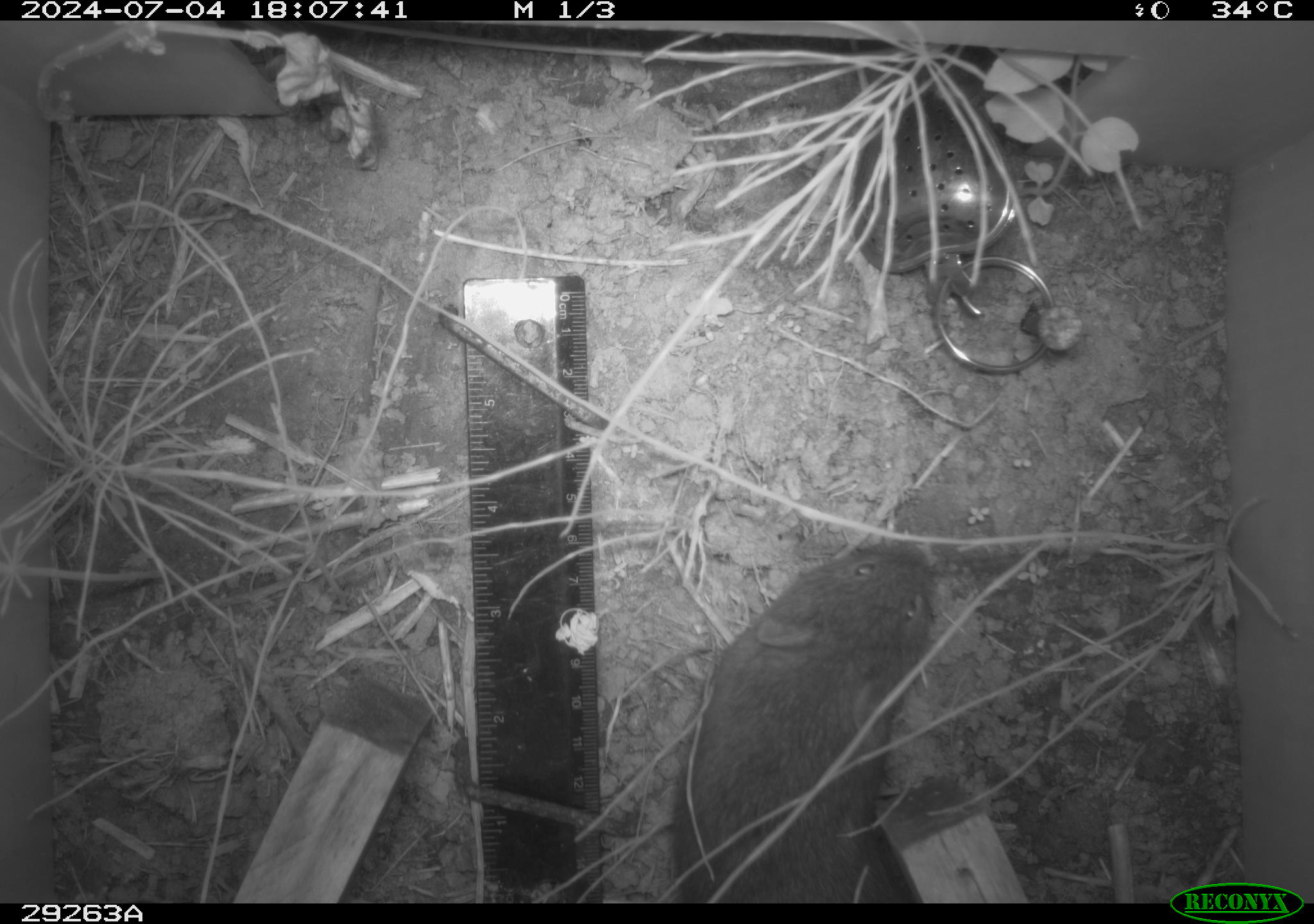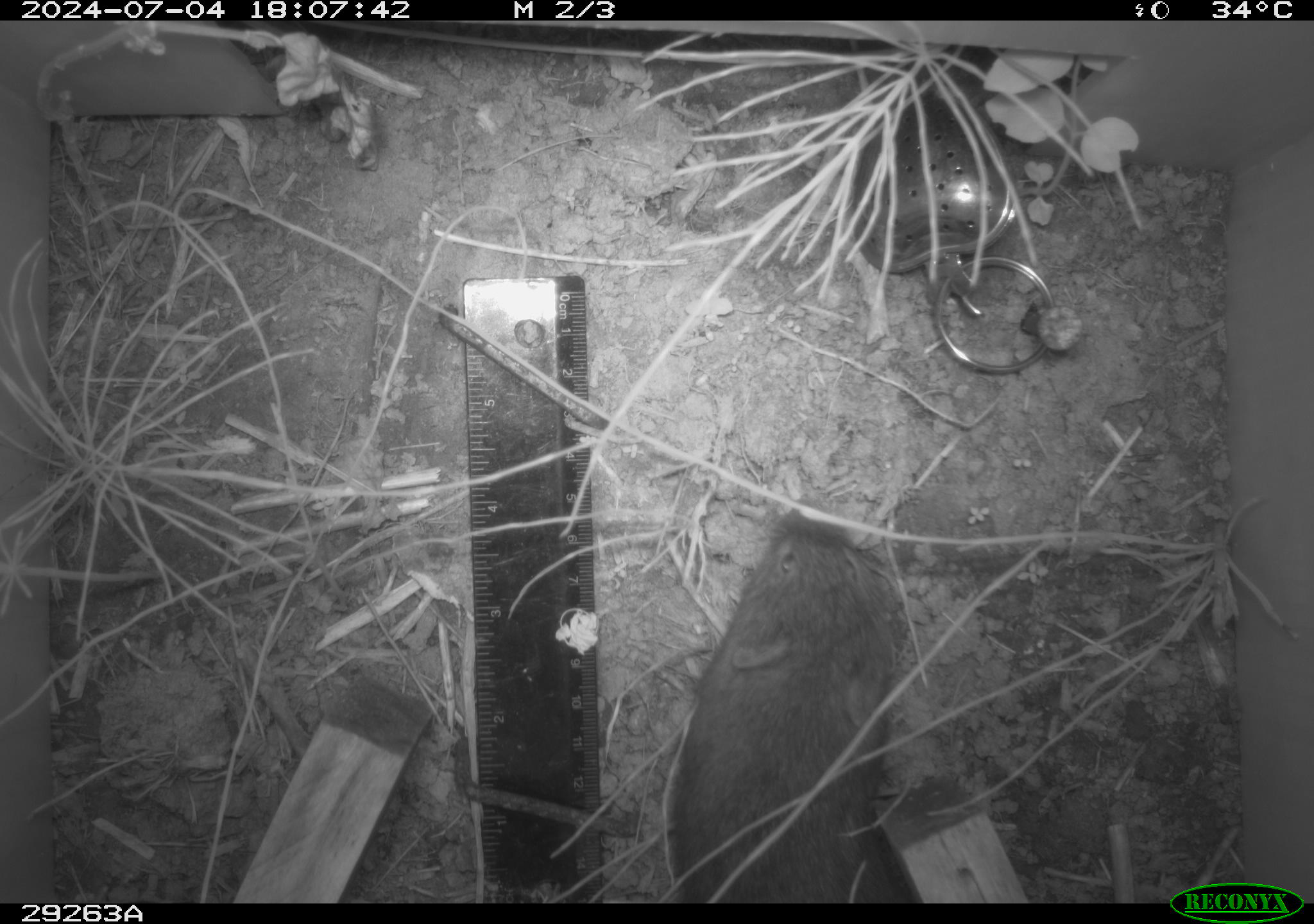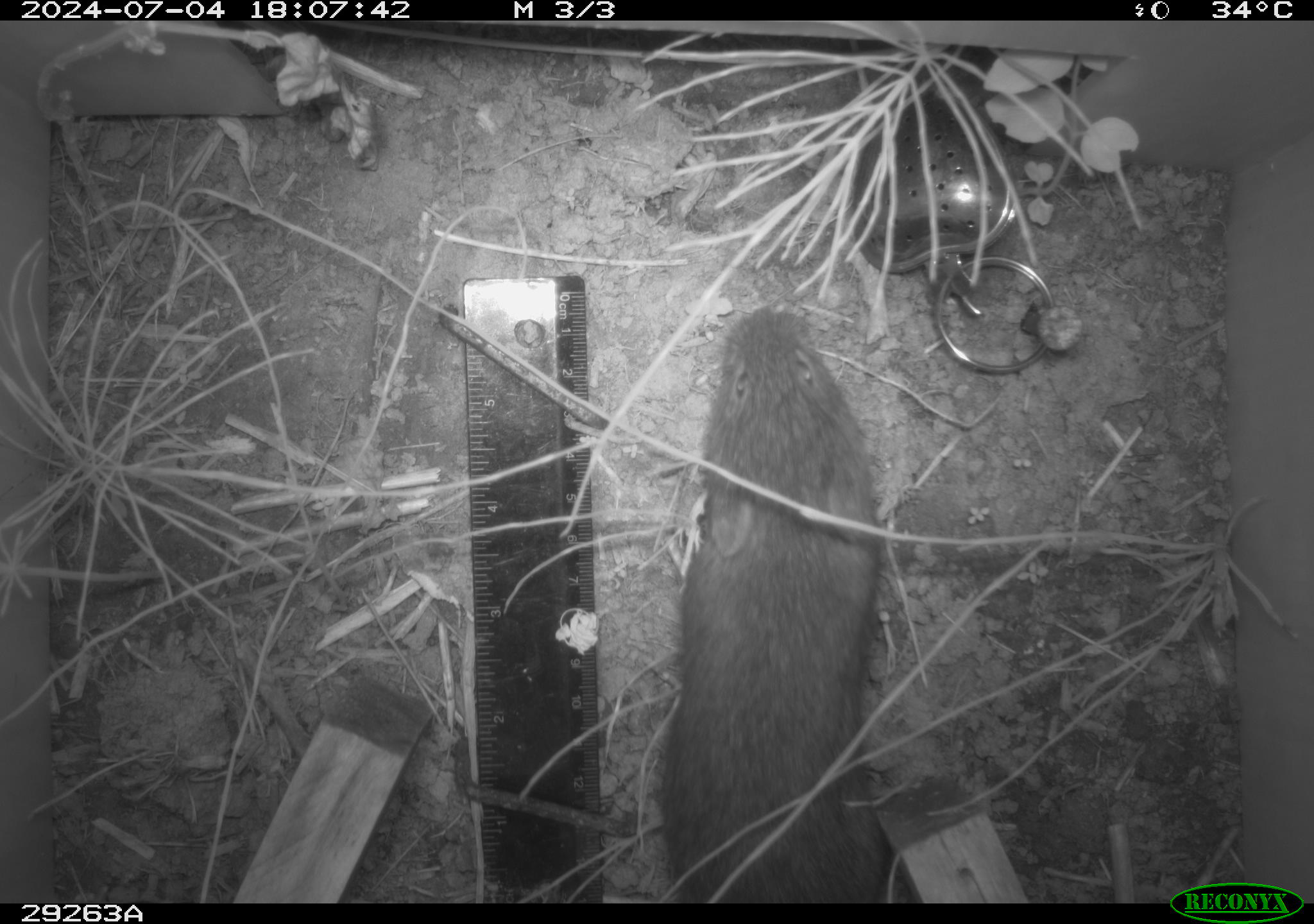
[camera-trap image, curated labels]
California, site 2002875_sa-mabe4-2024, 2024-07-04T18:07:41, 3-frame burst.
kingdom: Animalia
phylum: Chordata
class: Mammalia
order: Rodentia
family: Cricetidae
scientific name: Arvicolinae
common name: voles, lemmings, and muskrats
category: arvicolinae subfamily